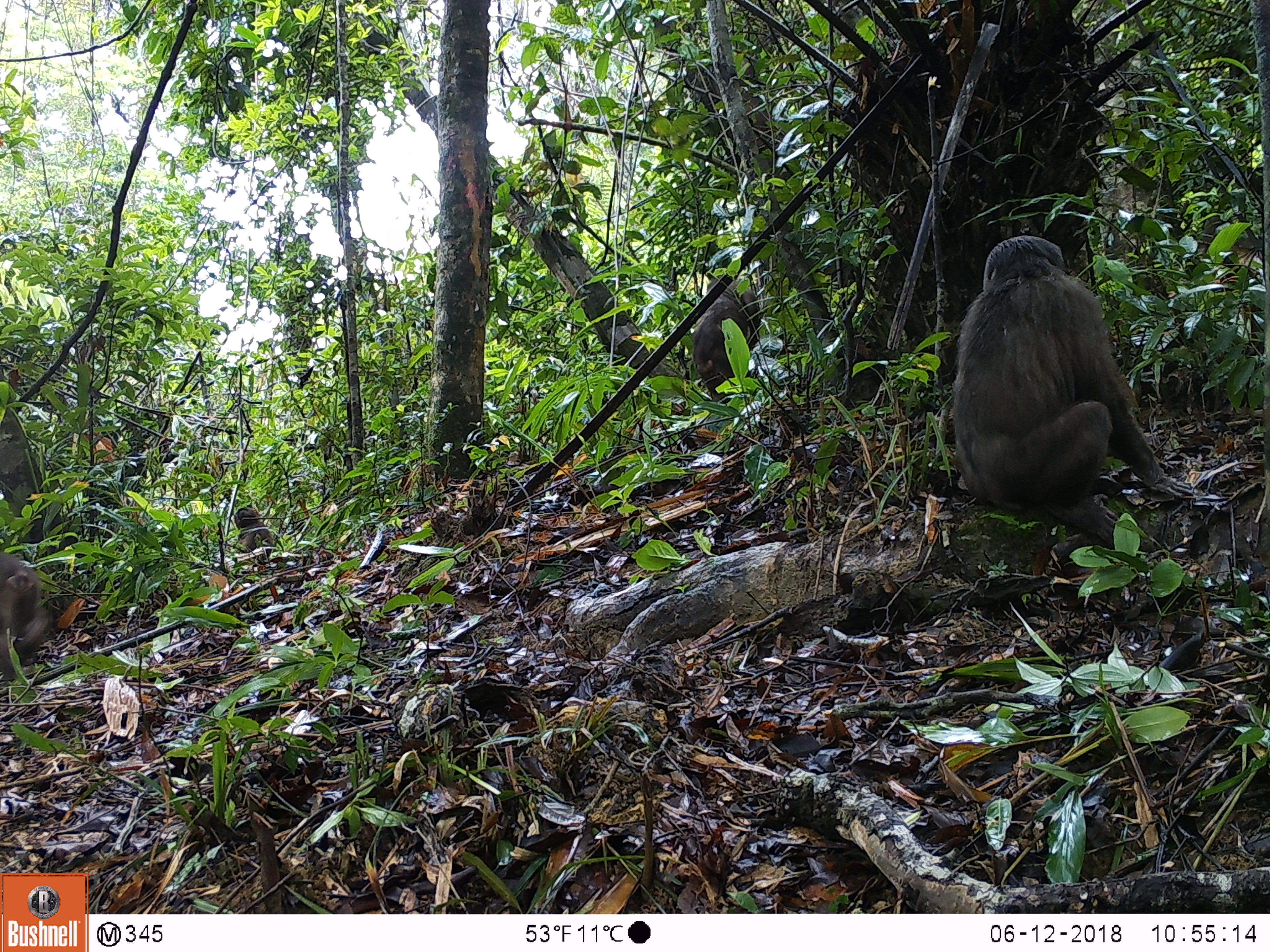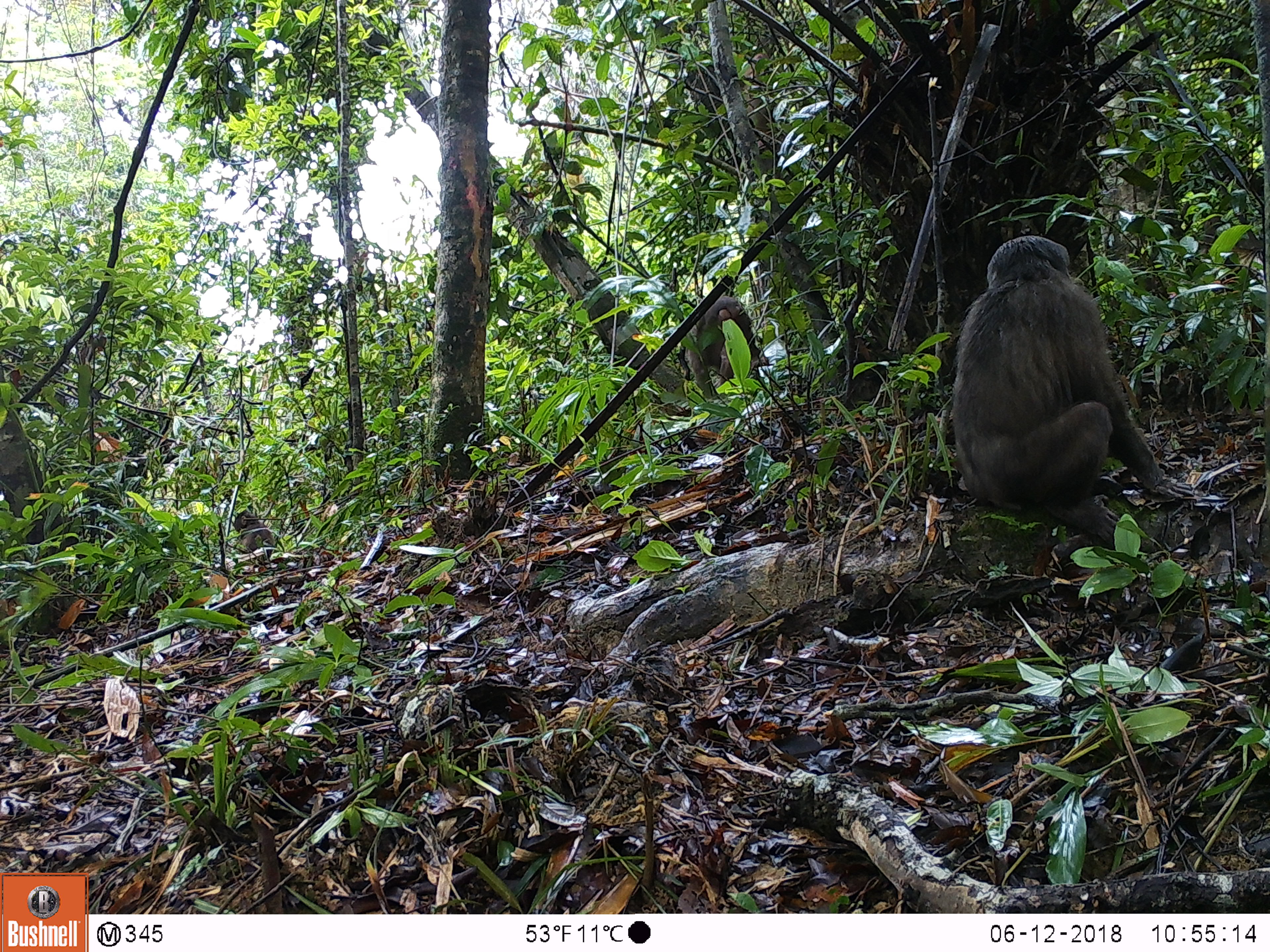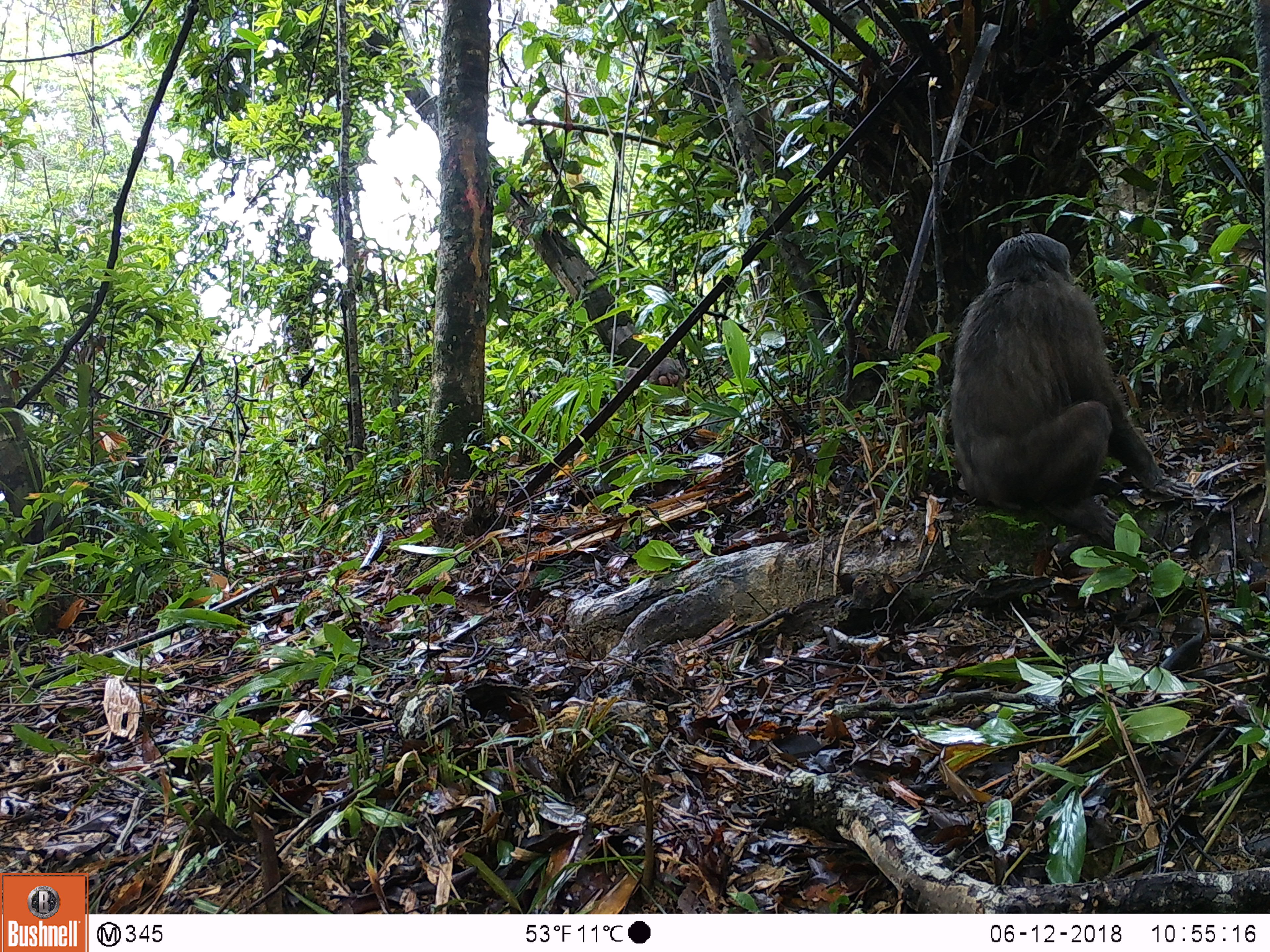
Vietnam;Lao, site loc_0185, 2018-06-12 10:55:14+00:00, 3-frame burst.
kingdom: Animalia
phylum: Chordata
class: Mammalia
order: Primates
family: Cercopithecidae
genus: Macaca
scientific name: Macaca arctoides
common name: stump-tailed macaque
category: stump tailed macaque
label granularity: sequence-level